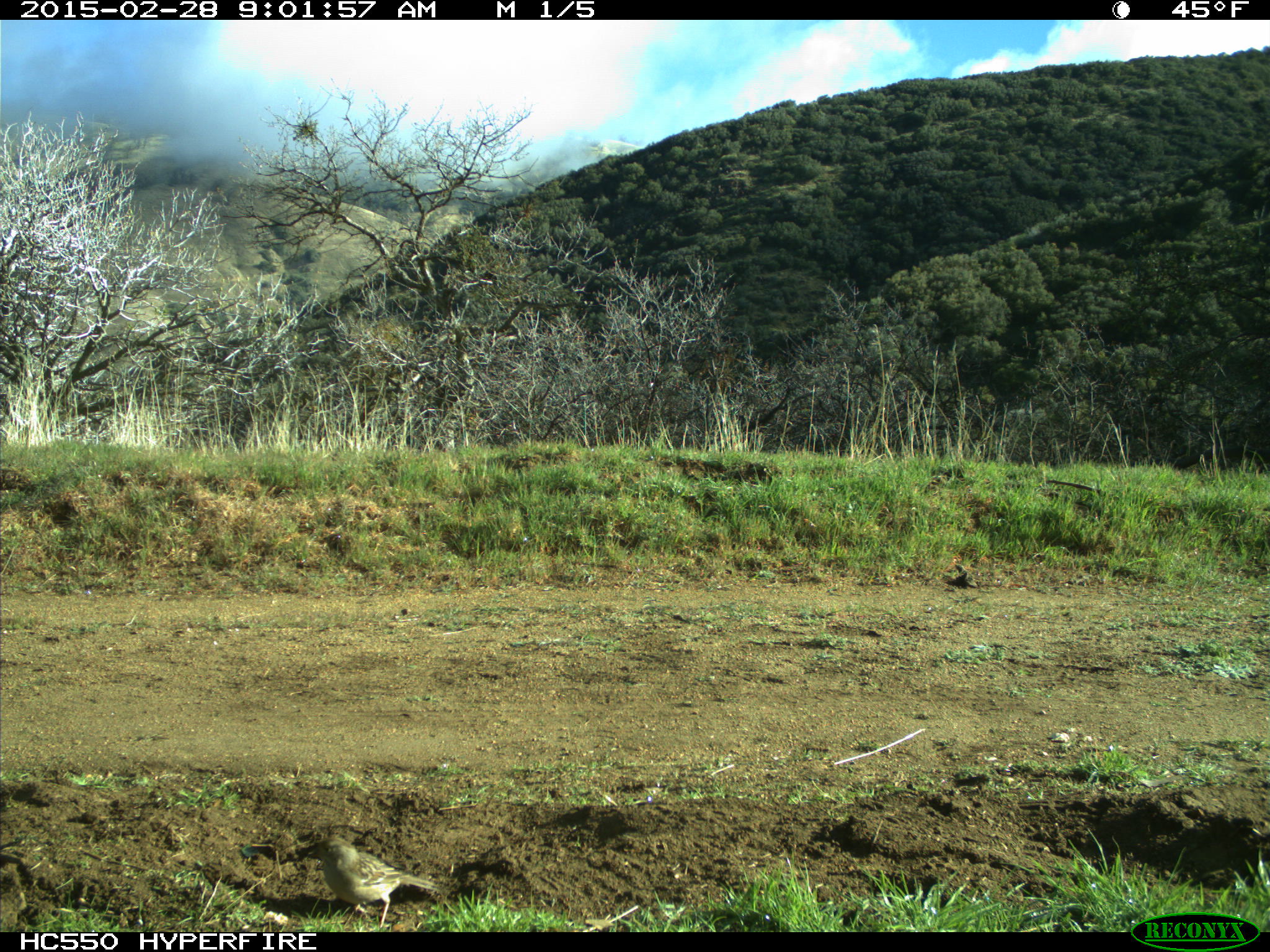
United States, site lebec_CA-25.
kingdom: Animalia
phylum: Chordata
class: Aves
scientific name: Aves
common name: birds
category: unidentified bird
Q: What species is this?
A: Unidentified bird (birds) (Aves).